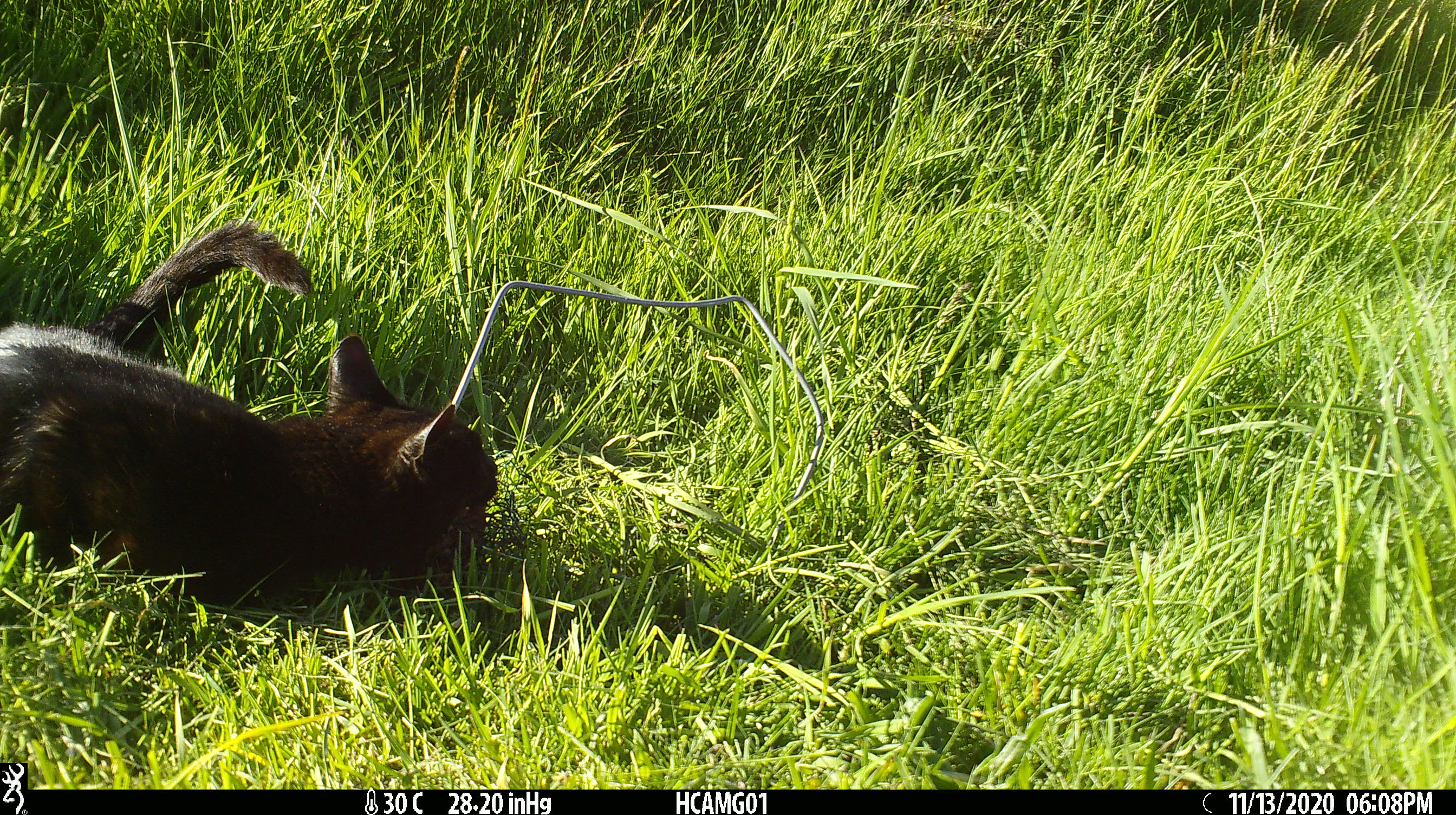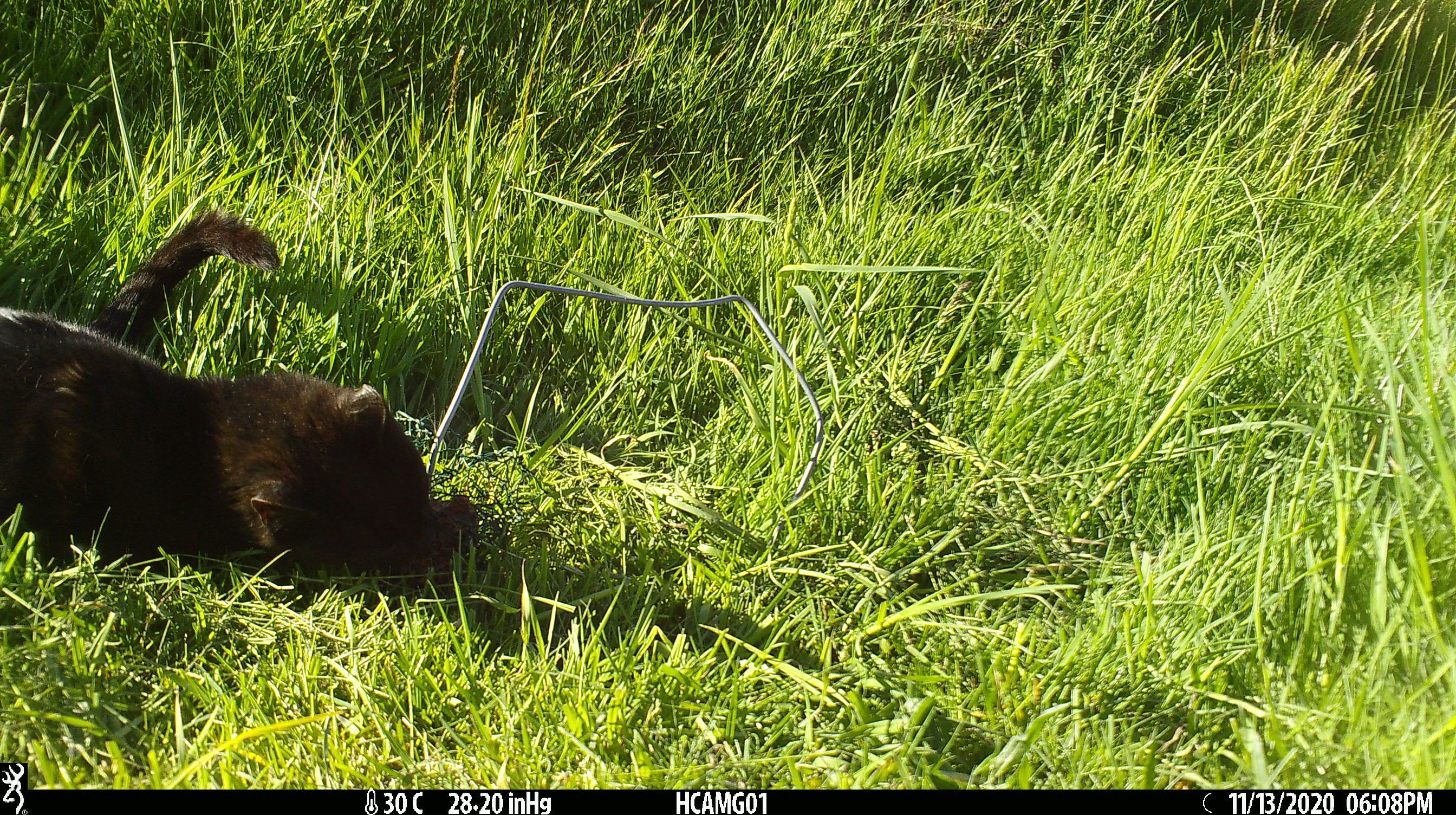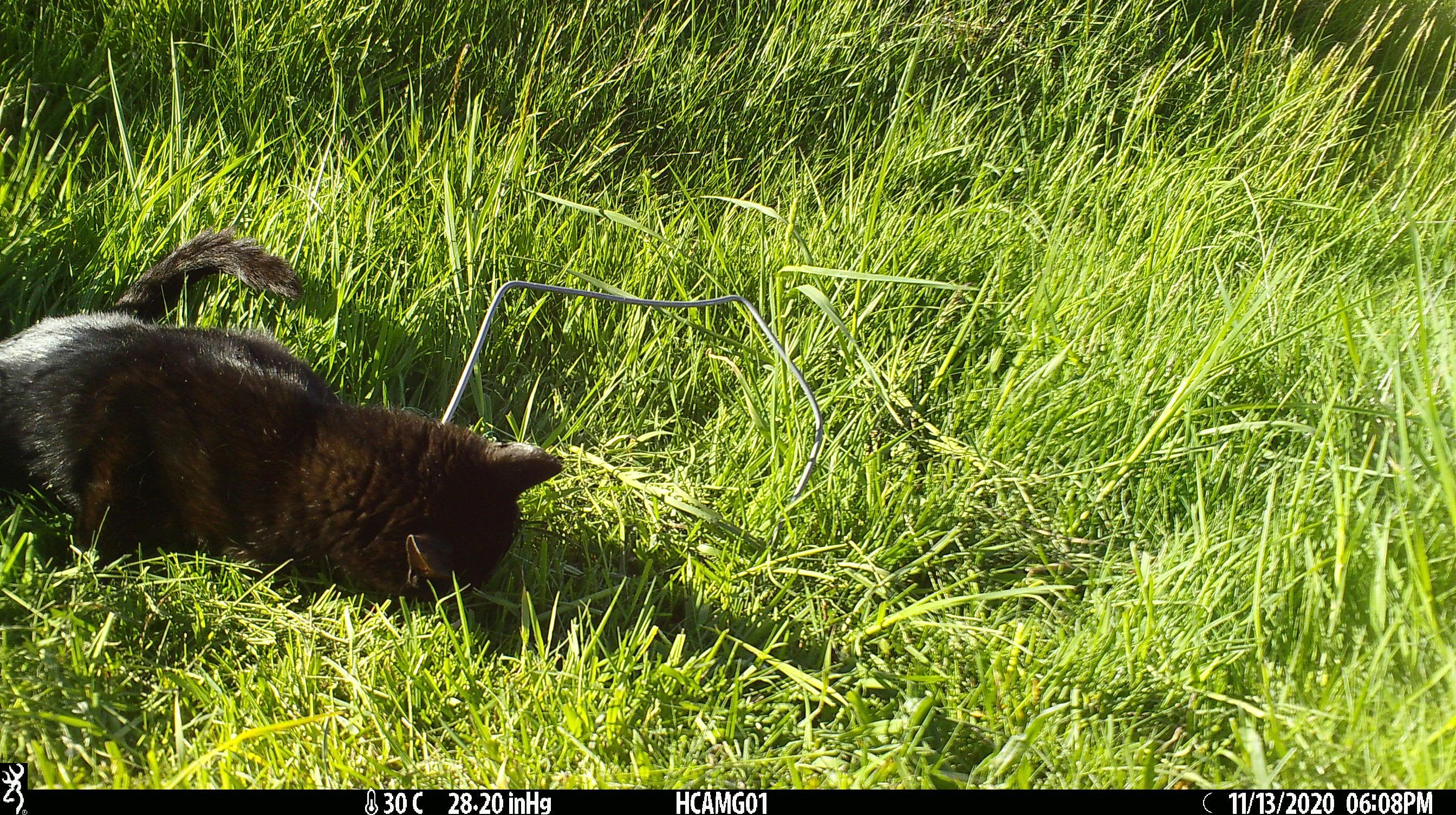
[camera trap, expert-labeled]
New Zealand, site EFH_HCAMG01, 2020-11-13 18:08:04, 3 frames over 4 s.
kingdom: Animalia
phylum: Chordata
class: Mammalia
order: Carnivora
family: Felidae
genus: Felis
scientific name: Felis catus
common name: domestic cat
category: cat